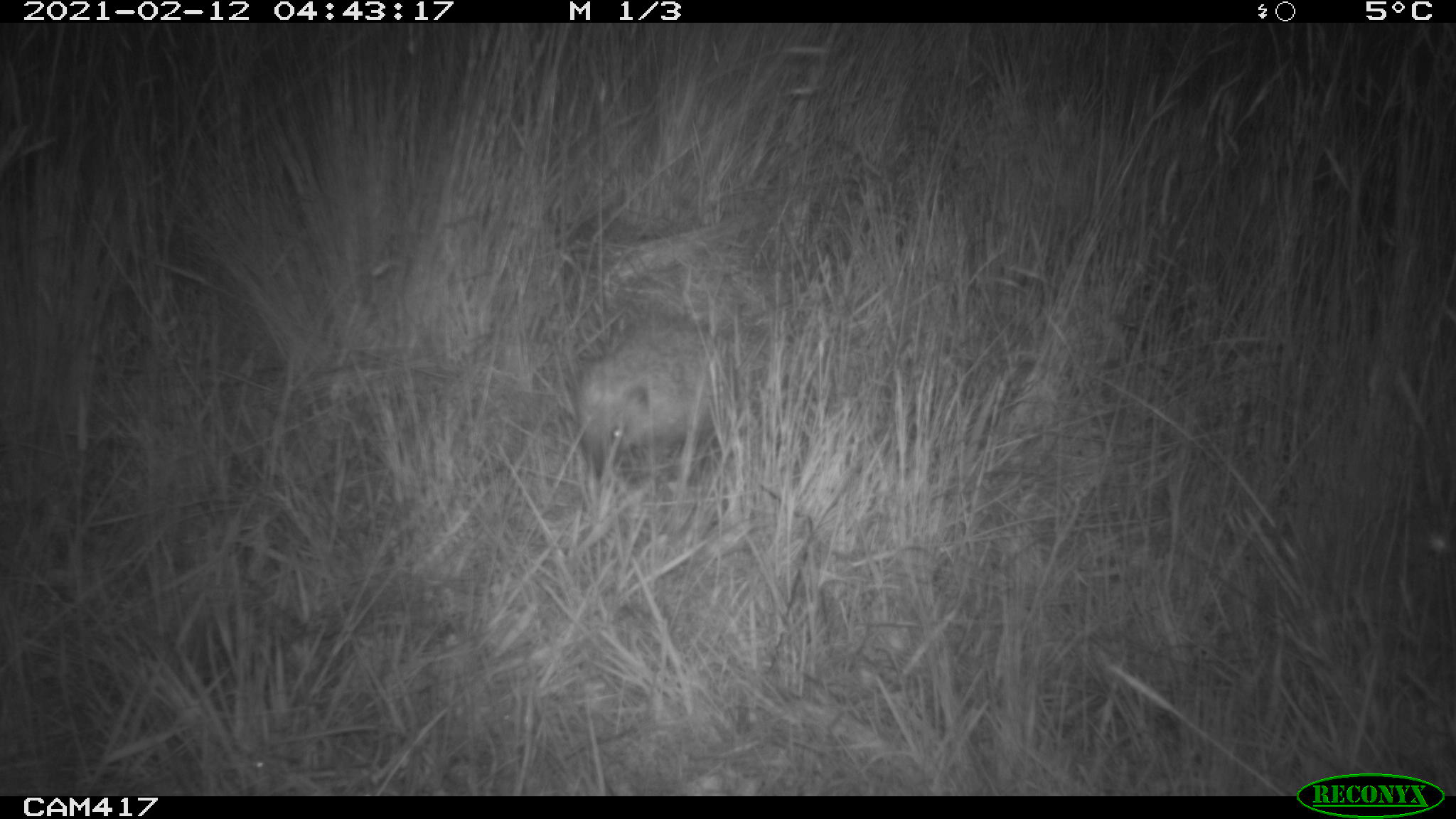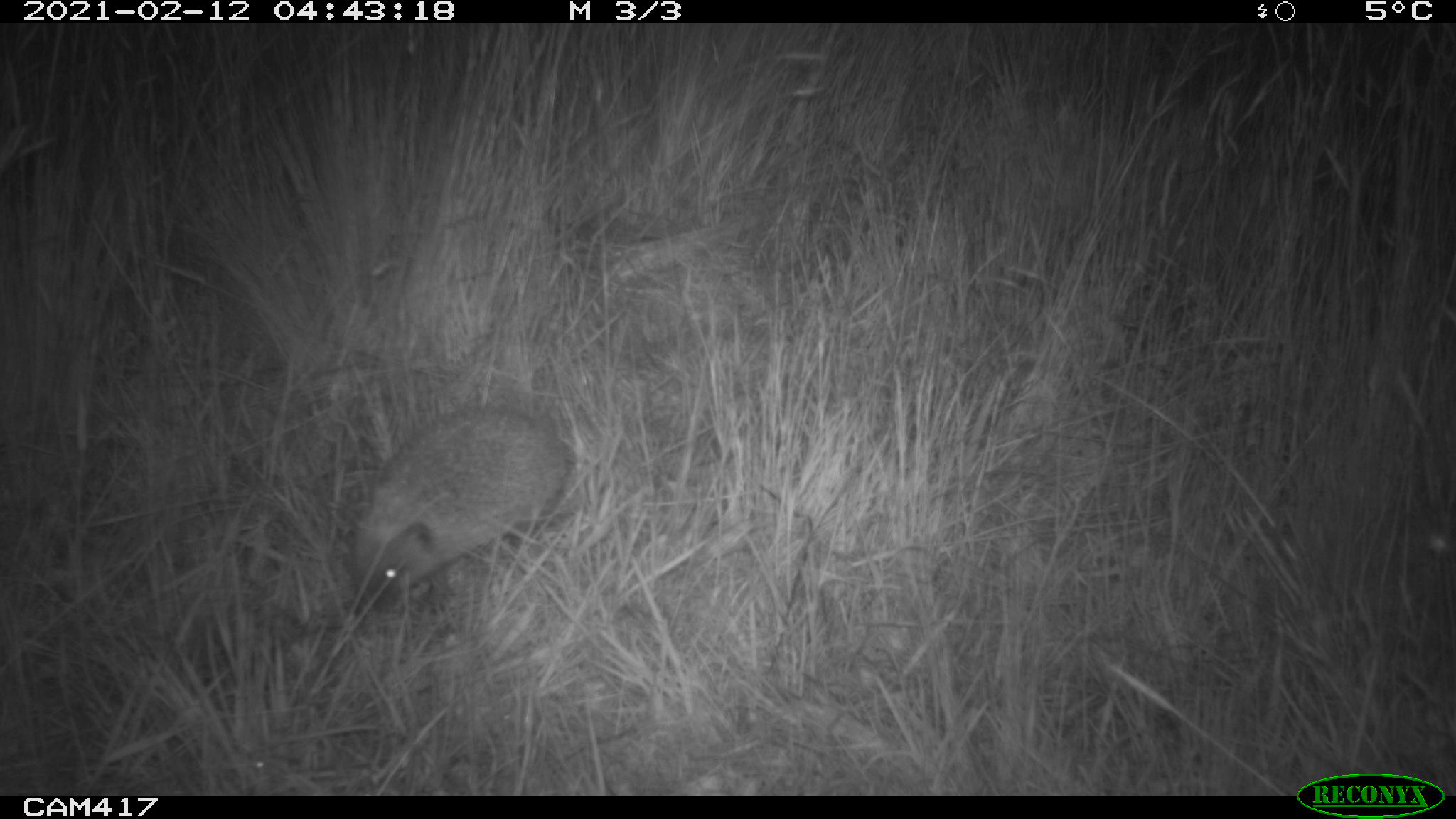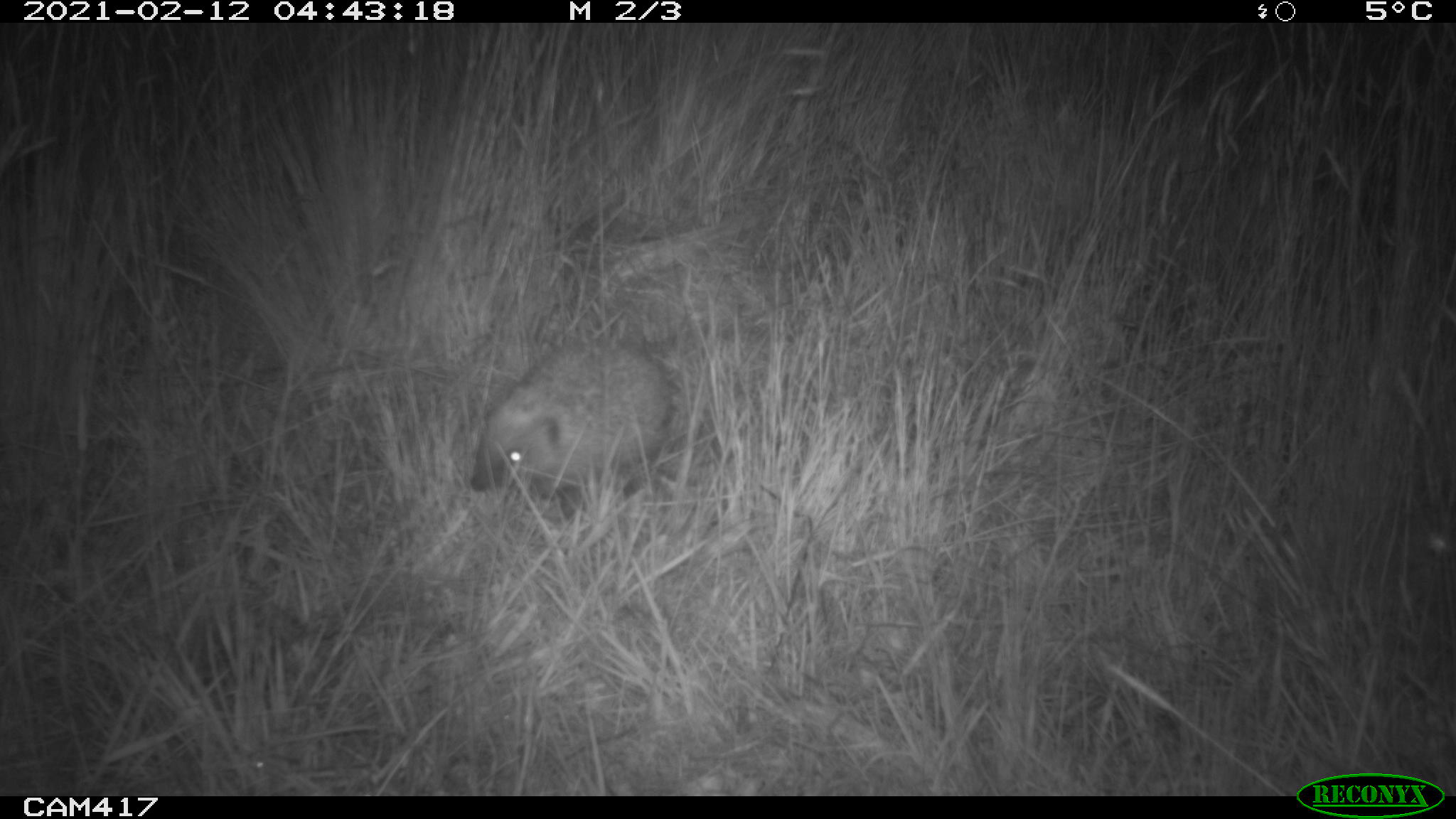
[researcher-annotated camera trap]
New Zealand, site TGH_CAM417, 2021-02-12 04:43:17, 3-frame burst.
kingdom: Animalia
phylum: Chordata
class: Mammalia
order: Eulipotyphla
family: Erinaceidae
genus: Erinaceus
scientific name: Erinaceus europaeus europaeus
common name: european hedgehog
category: hedgehog